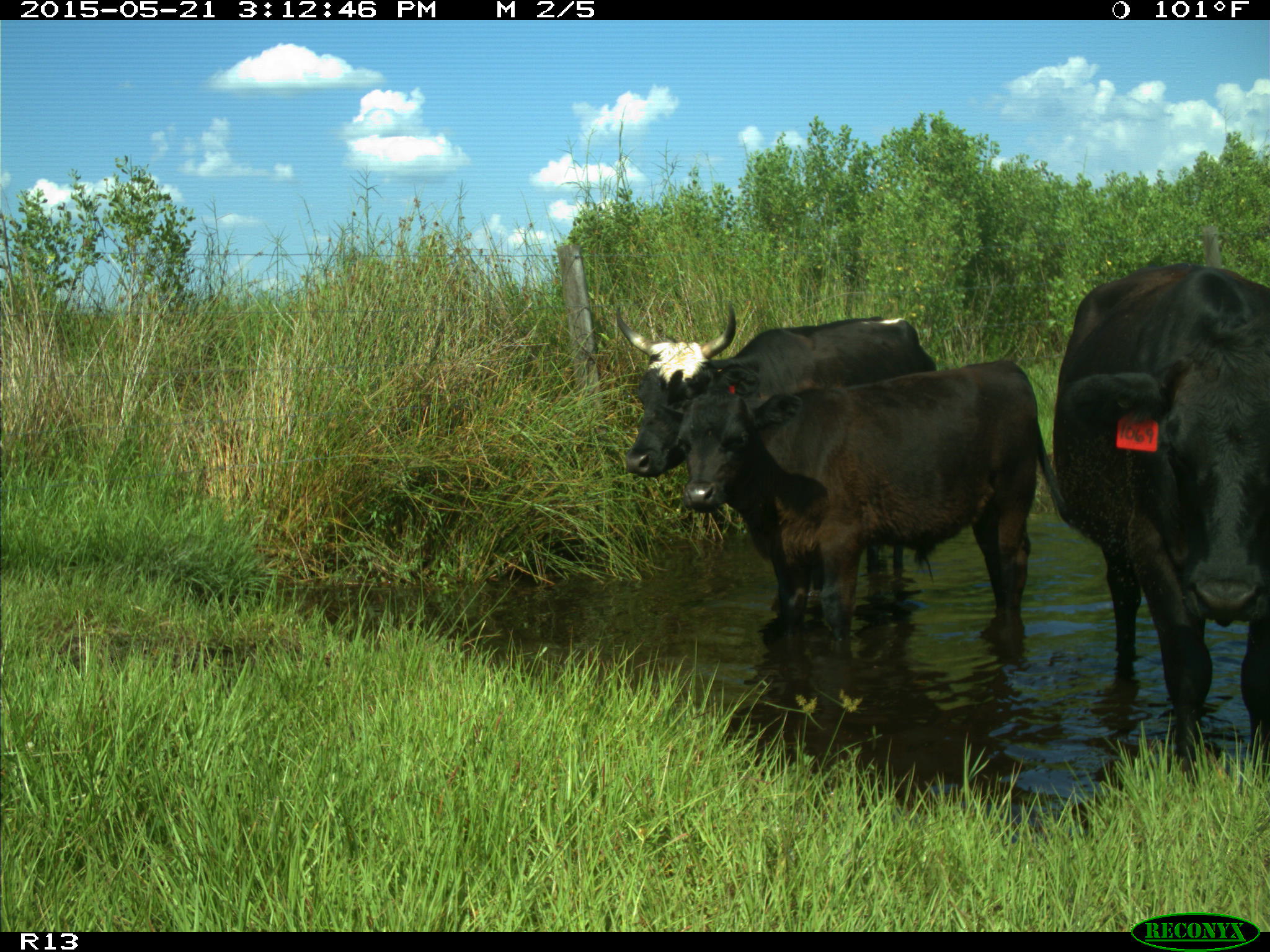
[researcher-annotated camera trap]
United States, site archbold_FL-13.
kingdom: Animalia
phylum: Chordata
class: Mammalia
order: Artiodactyla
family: Bovidae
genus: Bos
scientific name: Bos taurus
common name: domestic cow